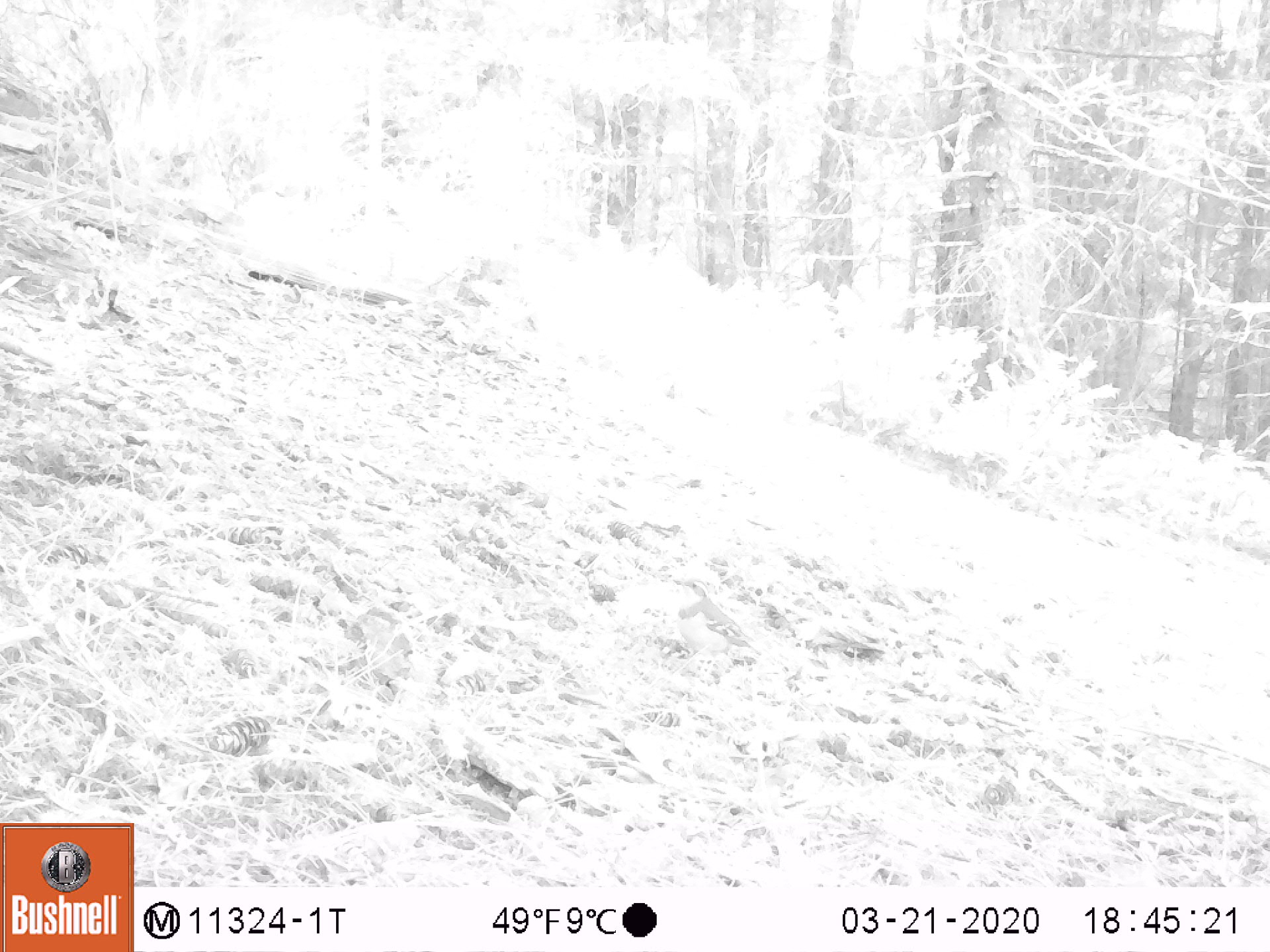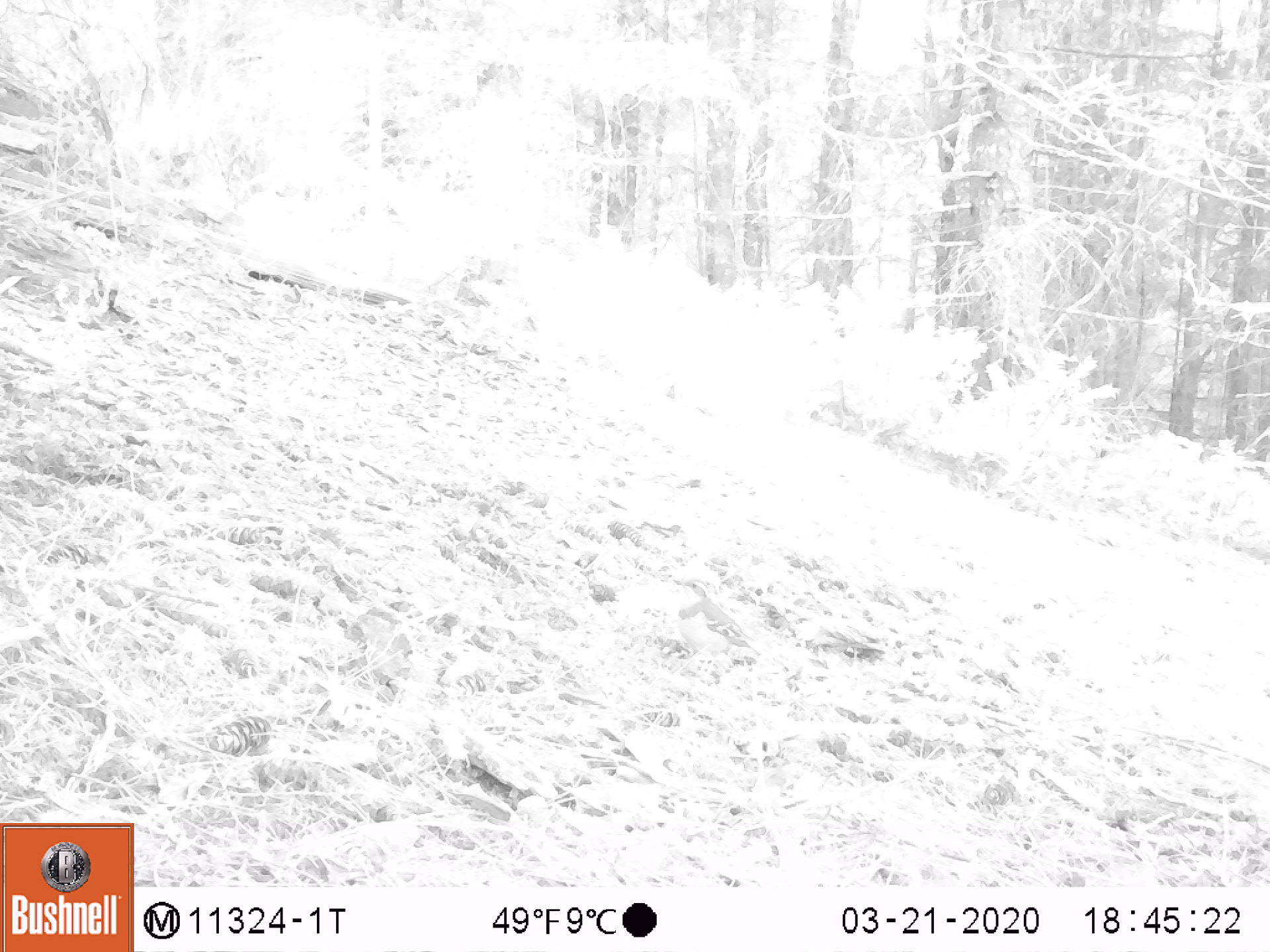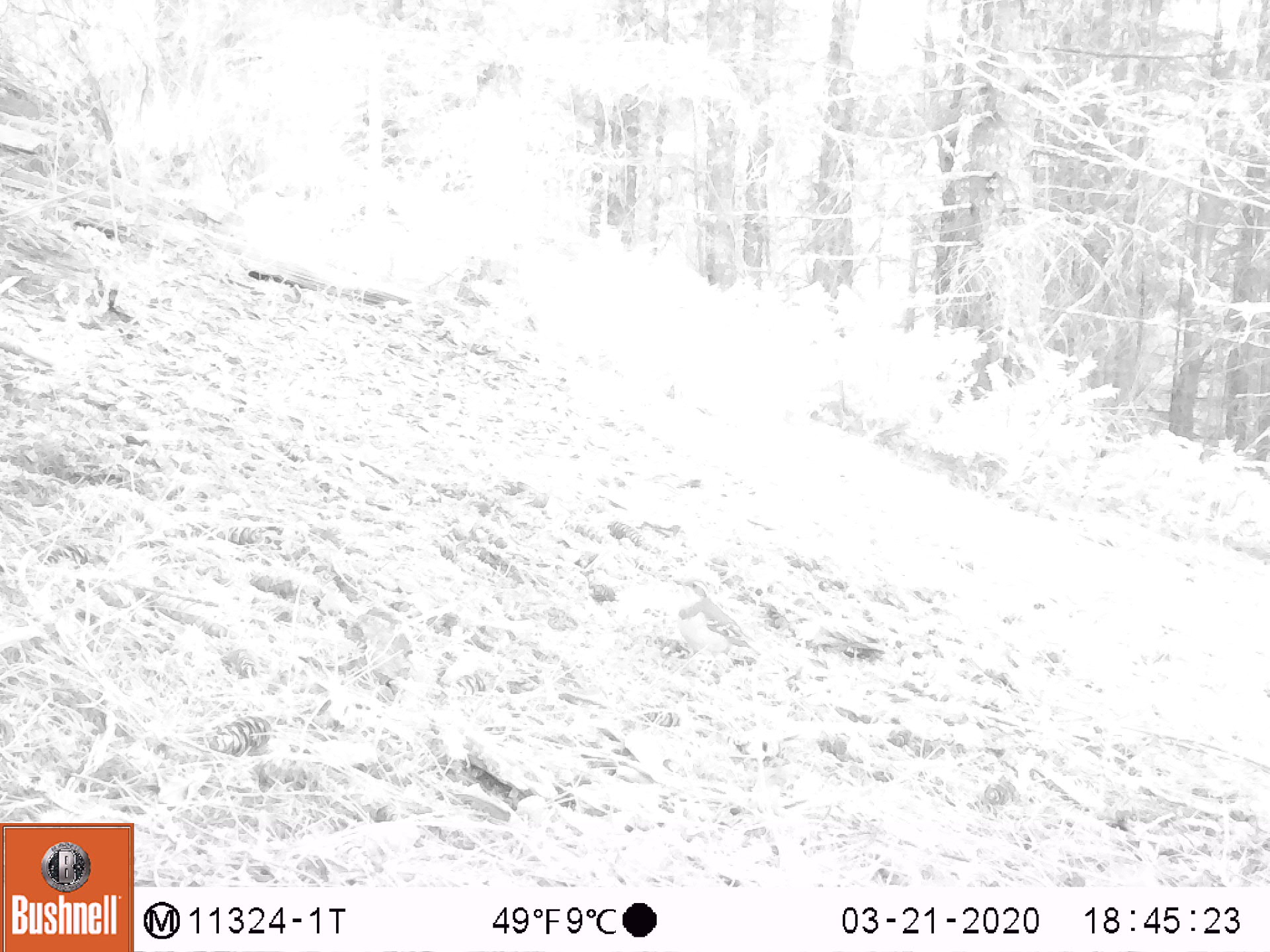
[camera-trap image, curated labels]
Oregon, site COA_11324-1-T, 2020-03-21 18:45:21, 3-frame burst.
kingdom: Animalia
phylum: Chordata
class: Aves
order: Passeriformes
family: Turdidae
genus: Ixoreus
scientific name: Ixoreus naevius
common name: varied thrush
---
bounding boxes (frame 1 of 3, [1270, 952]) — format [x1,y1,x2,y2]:
varied thrush: [671,574,752,668]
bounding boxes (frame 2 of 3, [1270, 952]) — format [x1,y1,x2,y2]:
varied thrush: [670,573,754,669]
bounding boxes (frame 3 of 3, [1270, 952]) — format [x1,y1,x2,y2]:
varied thrush: [668,573,758,669]